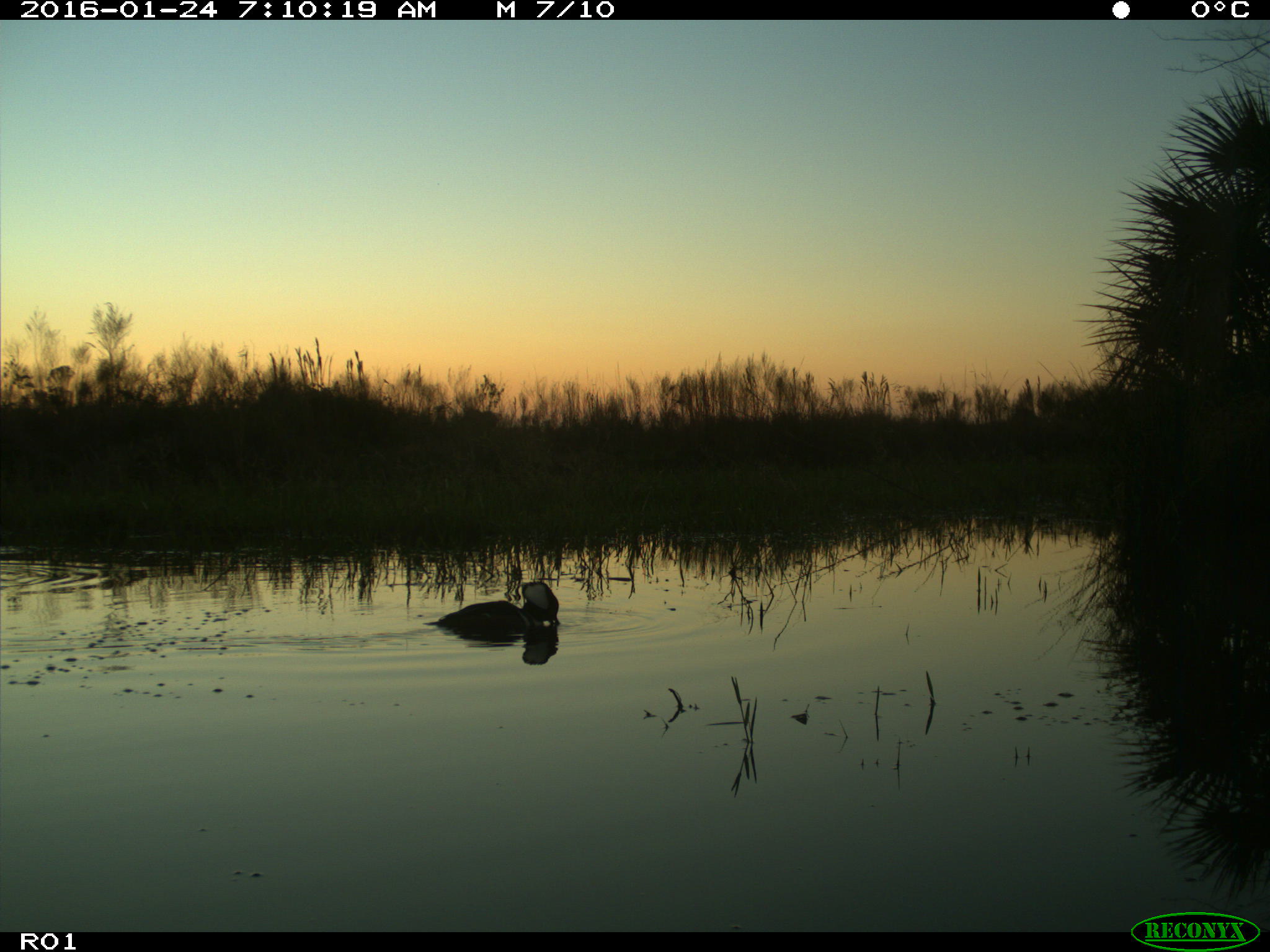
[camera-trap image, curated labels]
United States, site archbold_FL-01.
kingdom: Animalia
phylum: Chordata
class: Aves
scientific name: Aves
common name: birds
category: unidentified bird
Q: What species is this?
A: Unidentified bird (birds) (Aves).